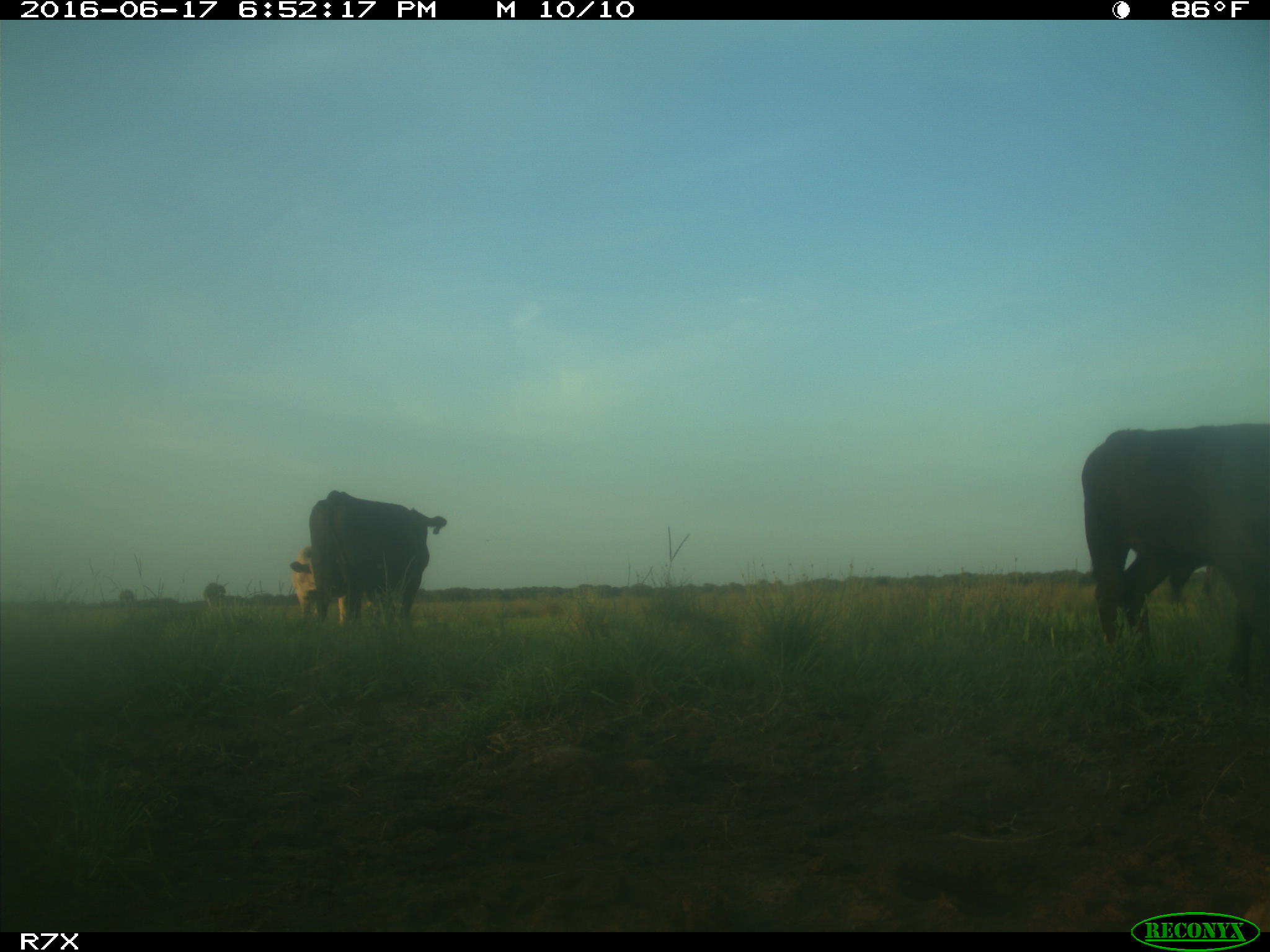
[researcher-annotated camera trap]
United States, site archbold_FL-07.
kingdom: Animalia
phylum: Chordata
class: Mammalia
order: Artiodactyla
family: Bovidae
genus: Bos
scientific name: Bos taurus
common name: domestic cow